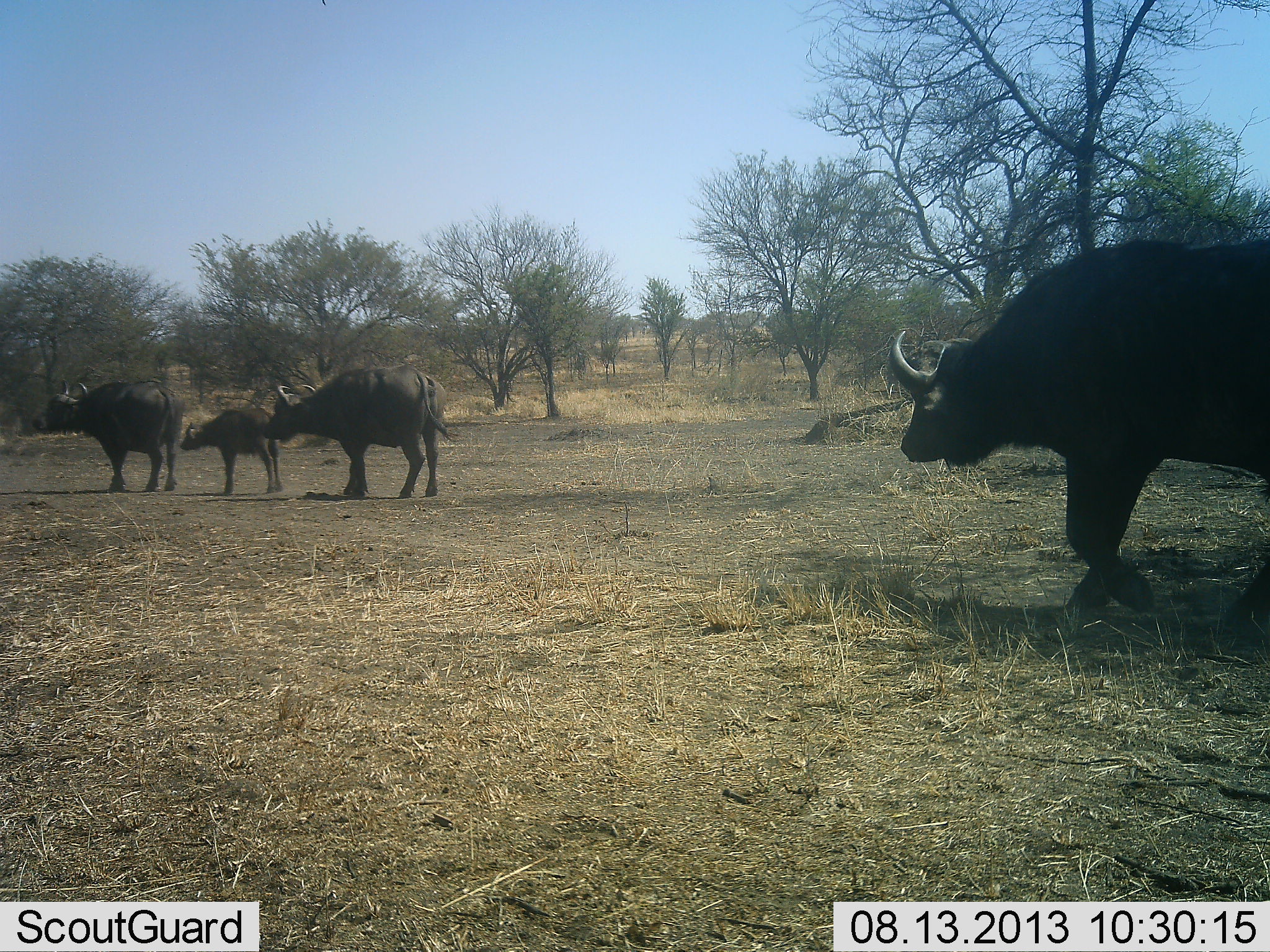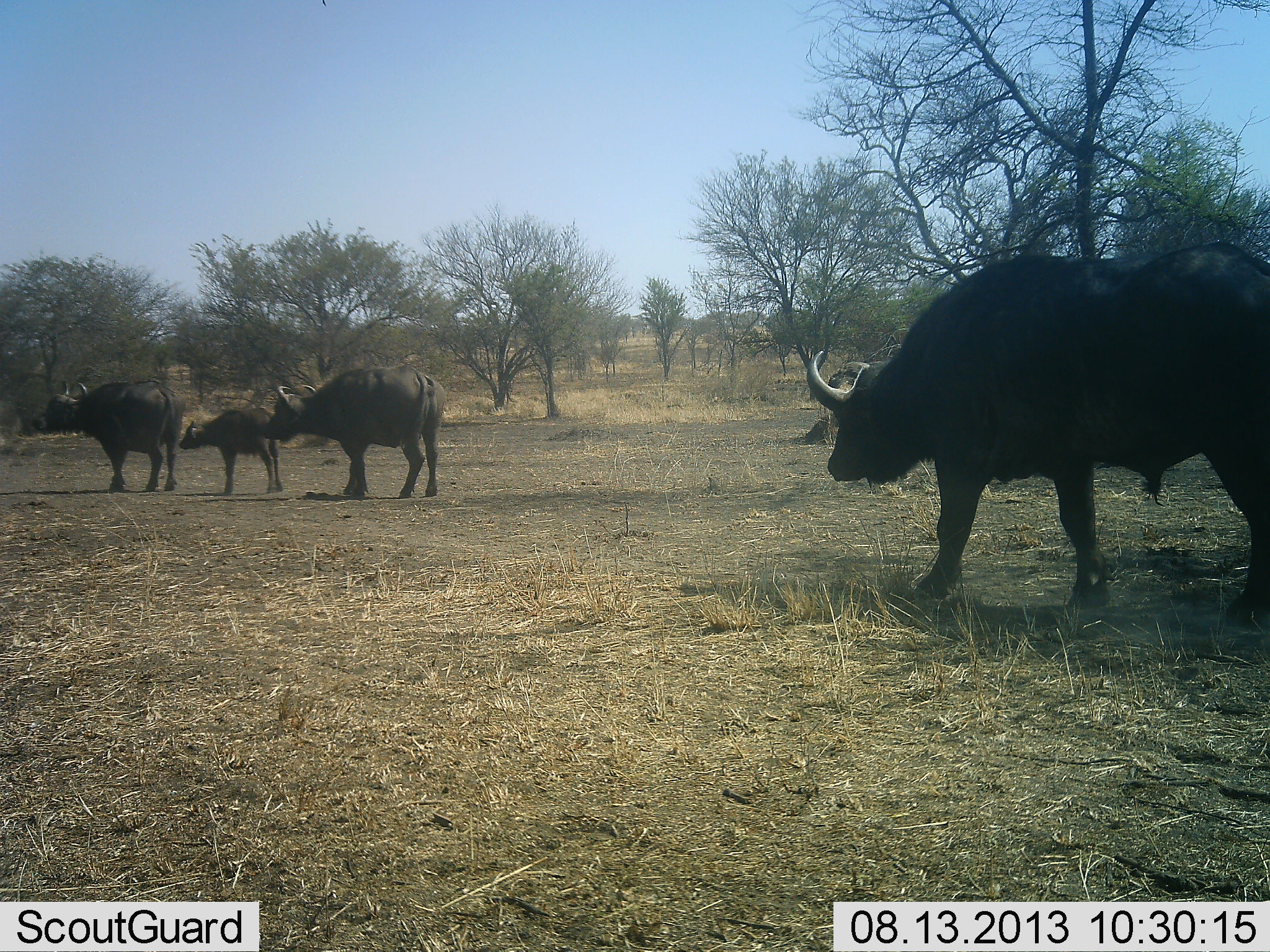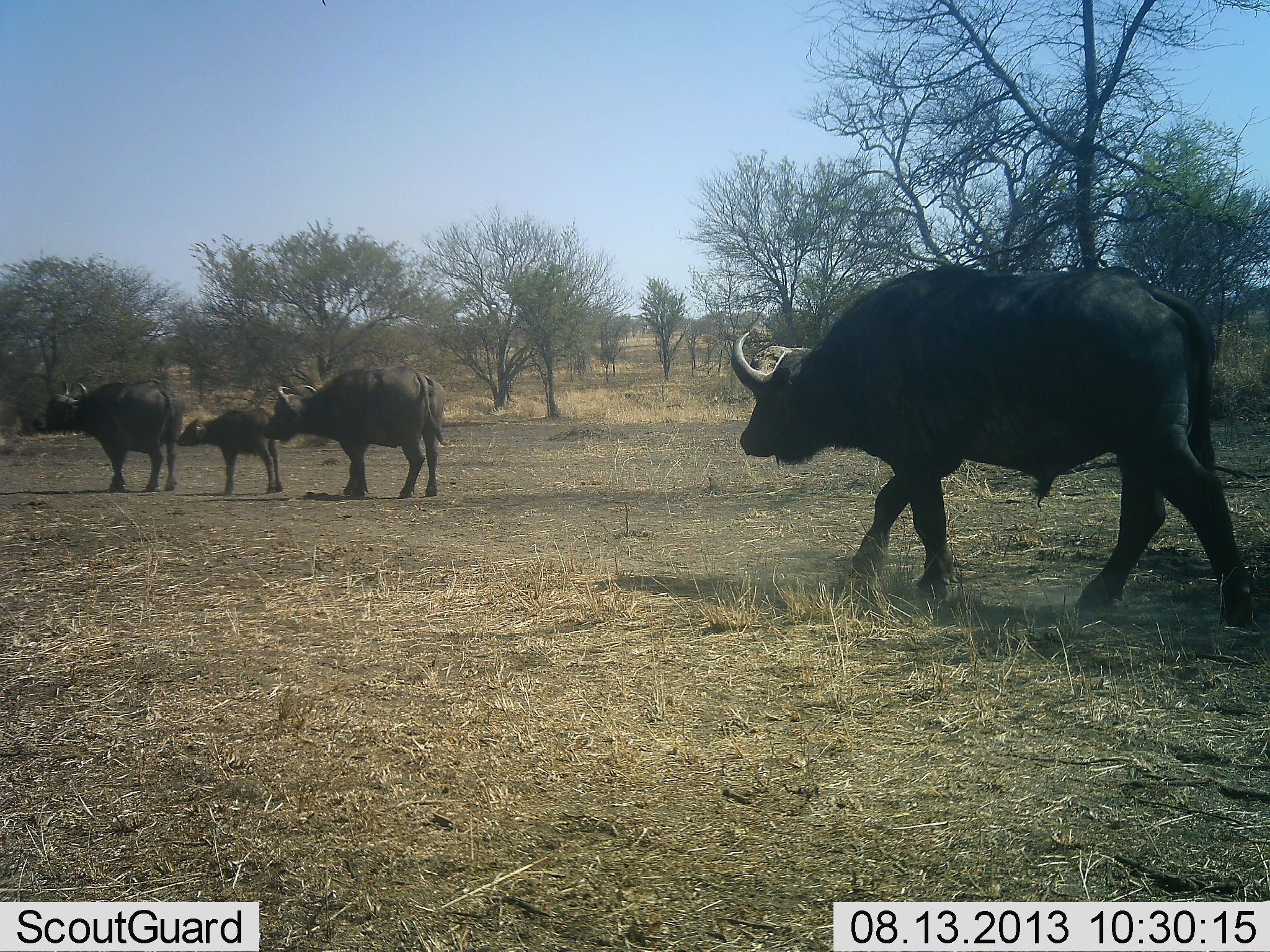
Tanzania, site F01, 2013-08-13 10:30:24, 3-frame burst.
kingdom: Animalia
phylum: Chordata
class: Mammalia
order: Artiodactyla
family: Bovidae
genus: Syncerus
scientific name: Syncerus caffer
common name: cape buffalo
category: buffalo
Buffalo (cape buffalo) (Syncerus caffer), count 4. Behavior (volunteer vote fractions): standing 100%, resting 5%, moving 89%, interacting 5%. Young present (vote fraction): 89%. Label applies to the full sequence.